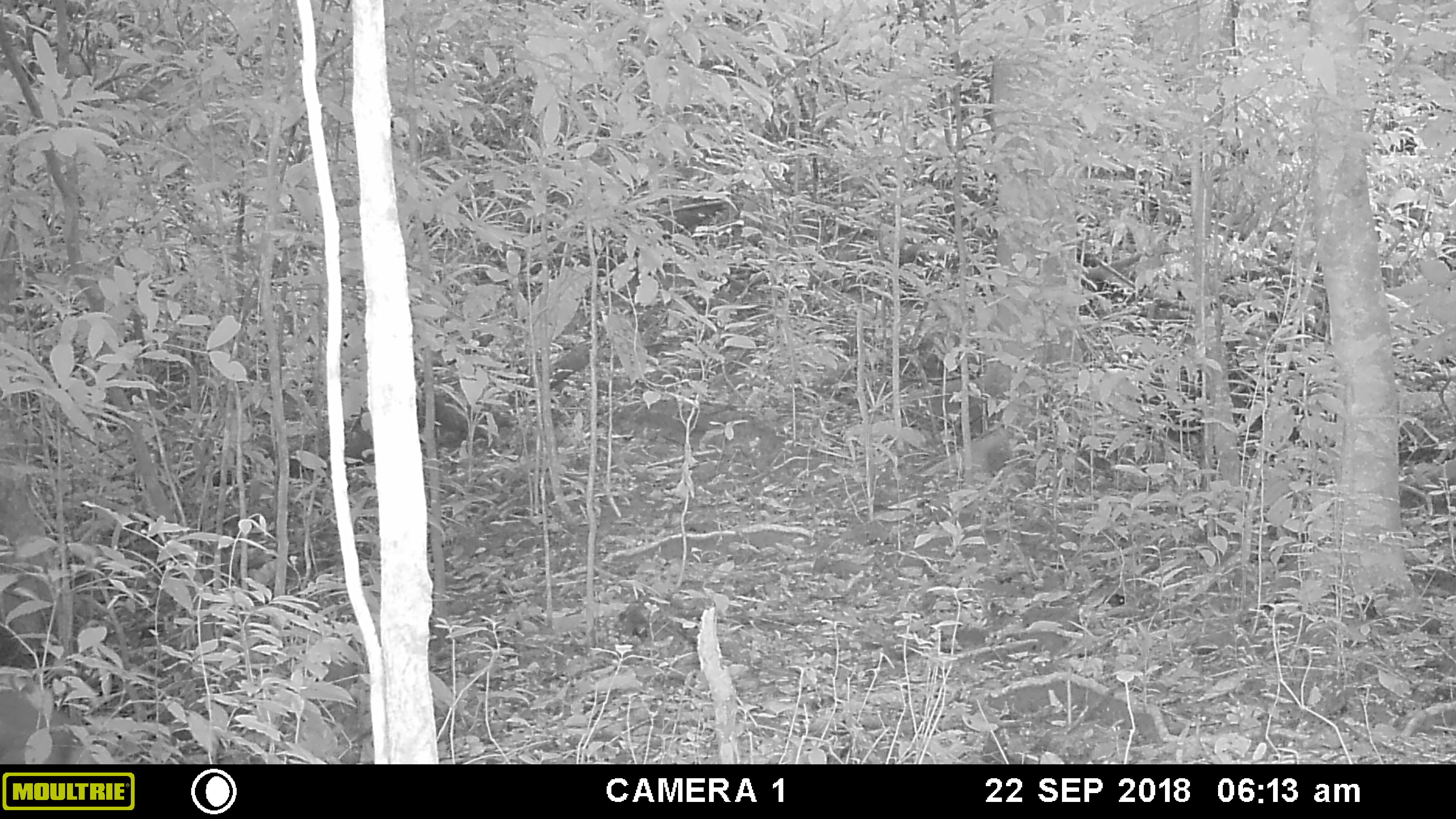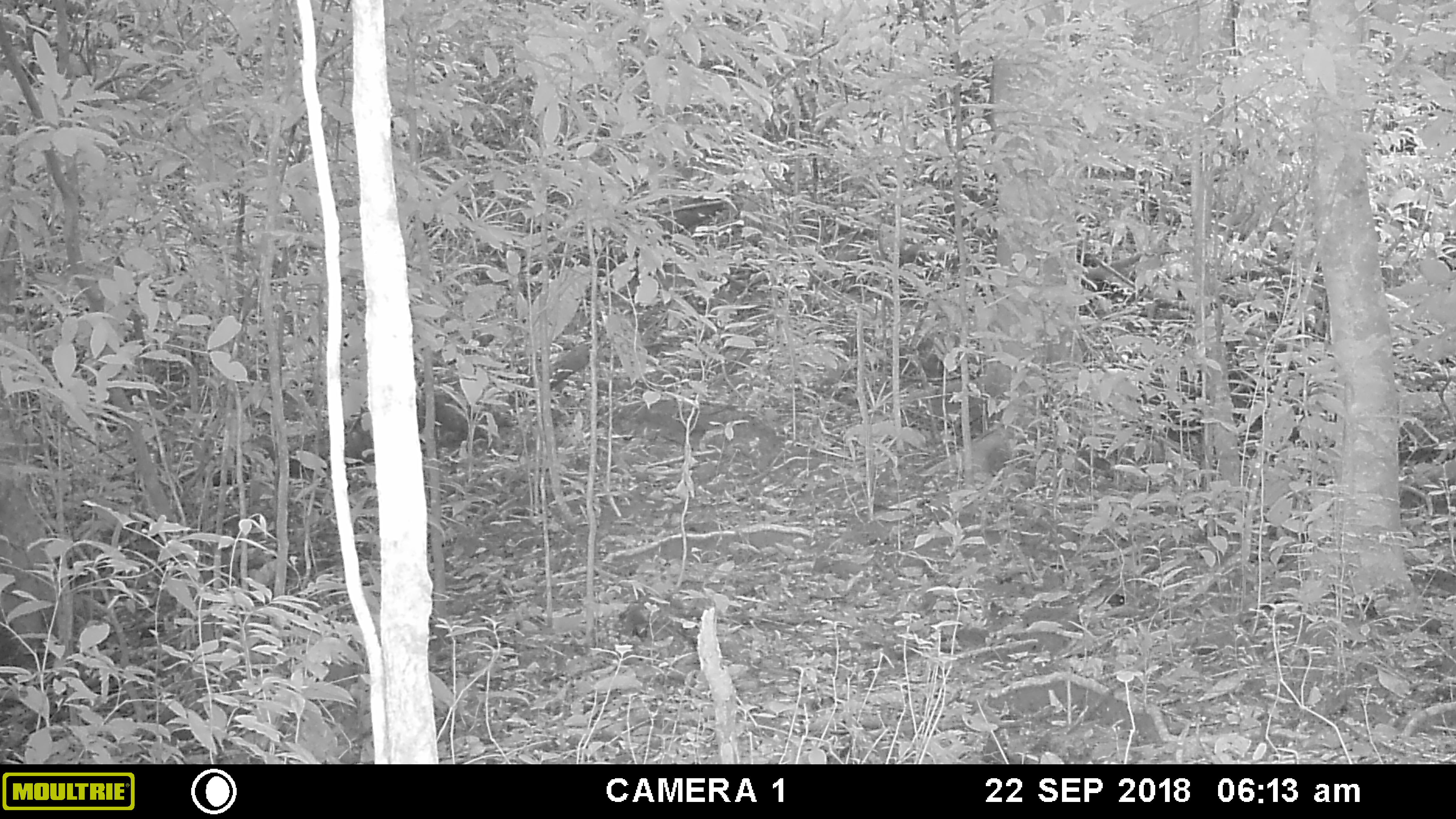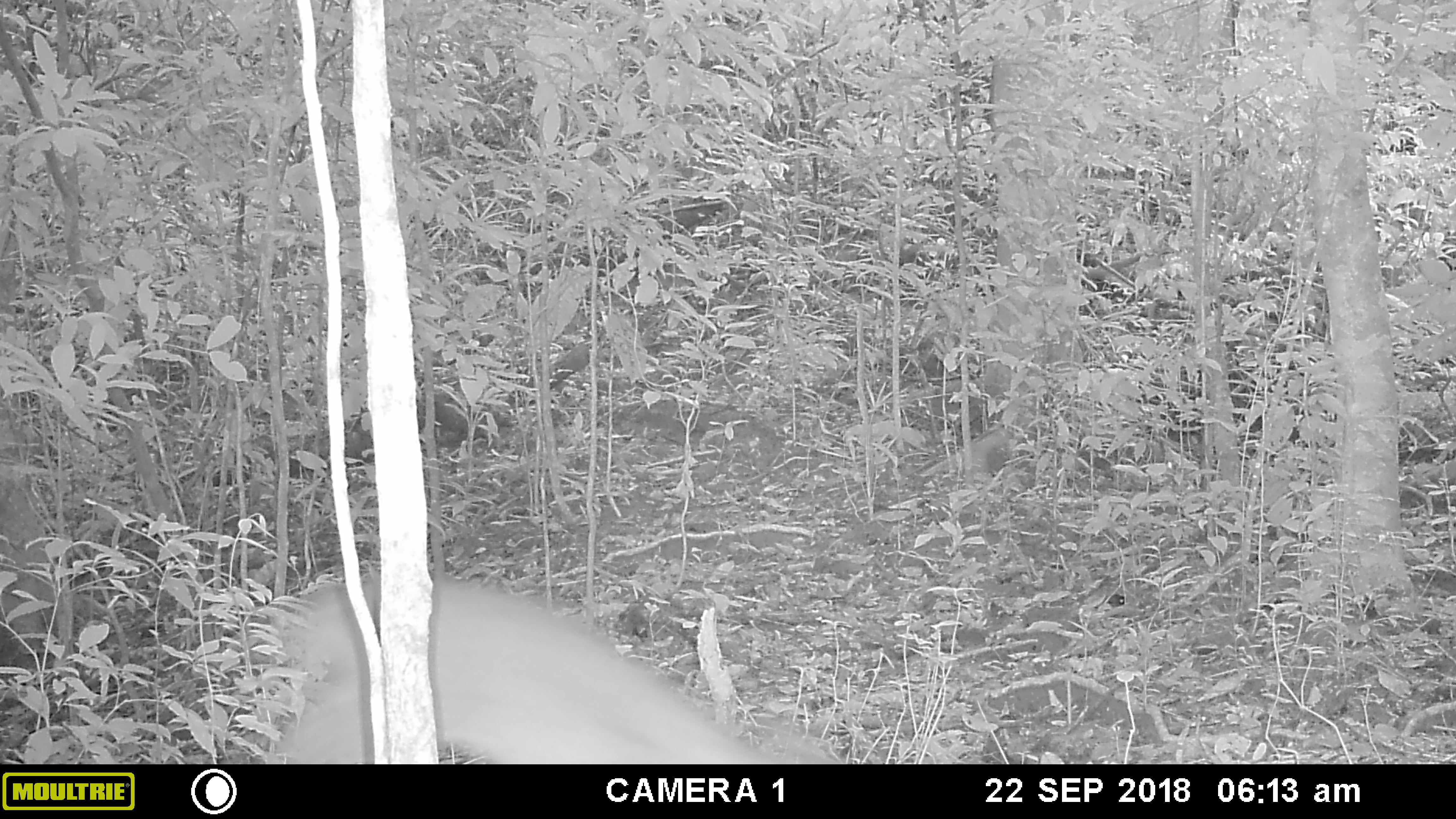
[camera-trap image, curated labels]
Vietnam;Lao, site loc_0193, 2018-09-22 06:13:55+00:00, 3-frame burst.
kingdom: Animalia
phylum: Chordata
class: Mammalia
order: Artiodactyla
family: Cervidae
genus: Muntiacus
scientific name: Muntiacus vuquangensis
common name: large-antlered muntjac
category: large antlered muntjac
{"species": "large antlered muntjac (large-antlered muntjac) (Muntiacus vuquangensis)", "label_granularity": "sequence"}